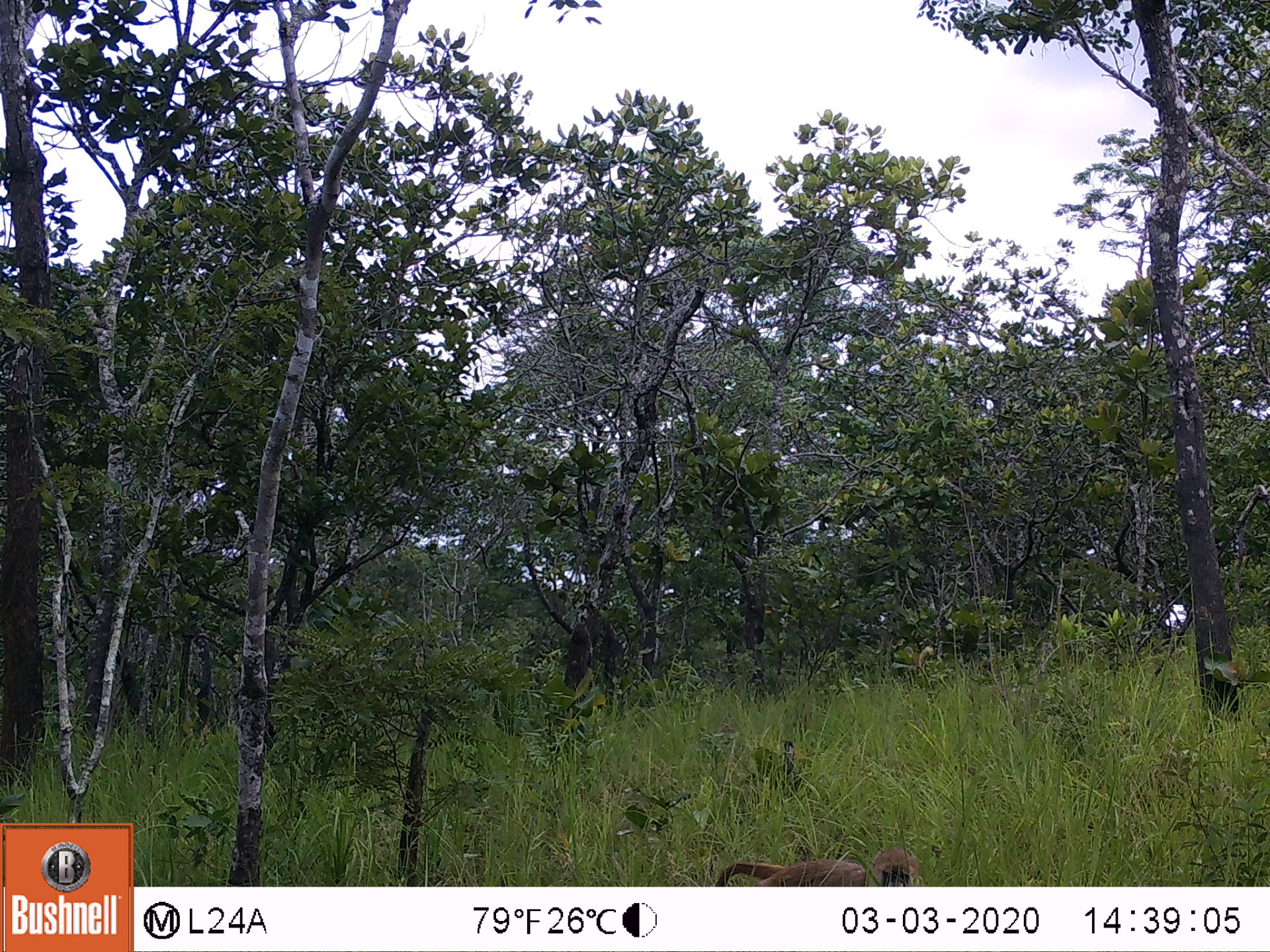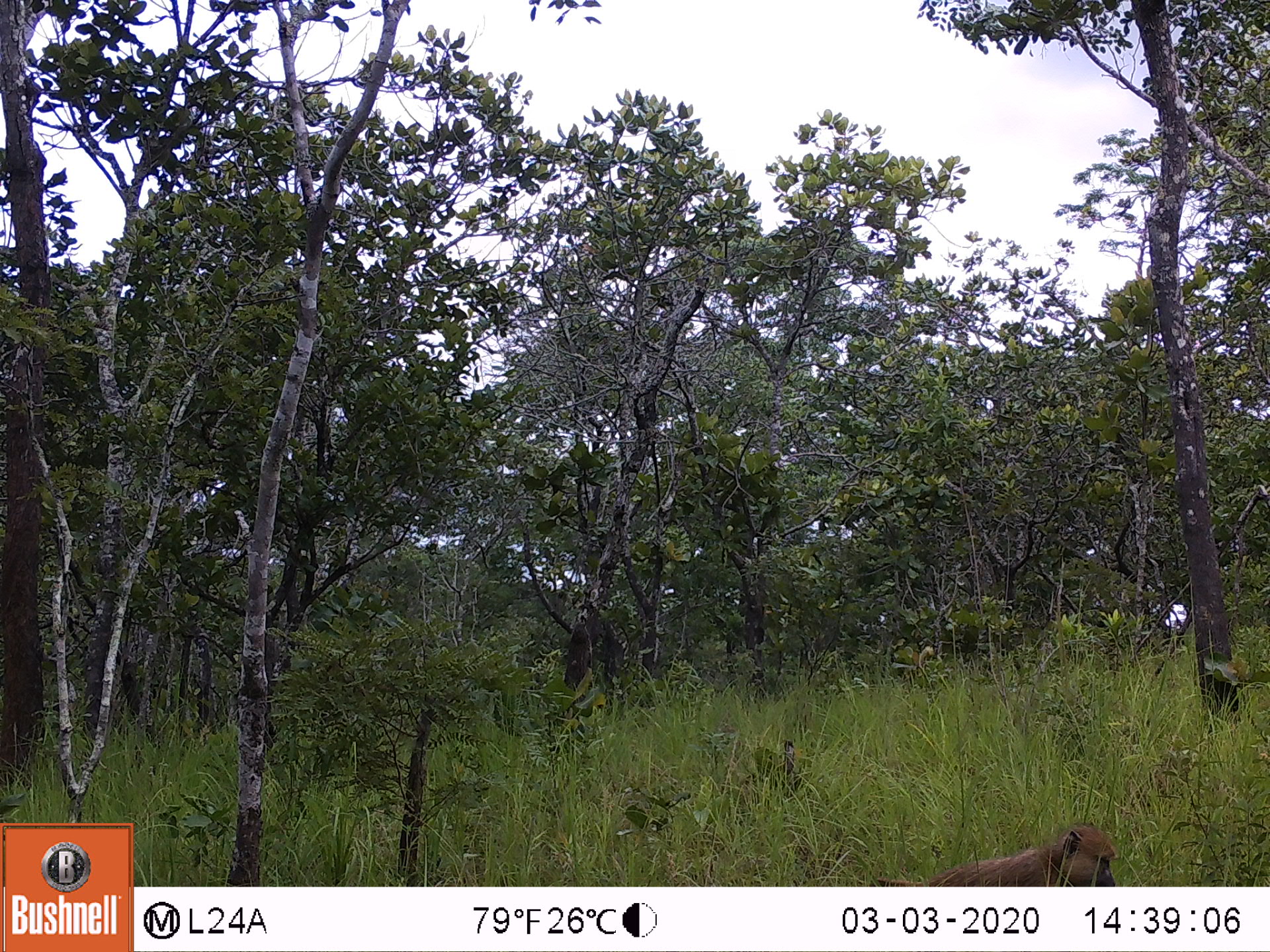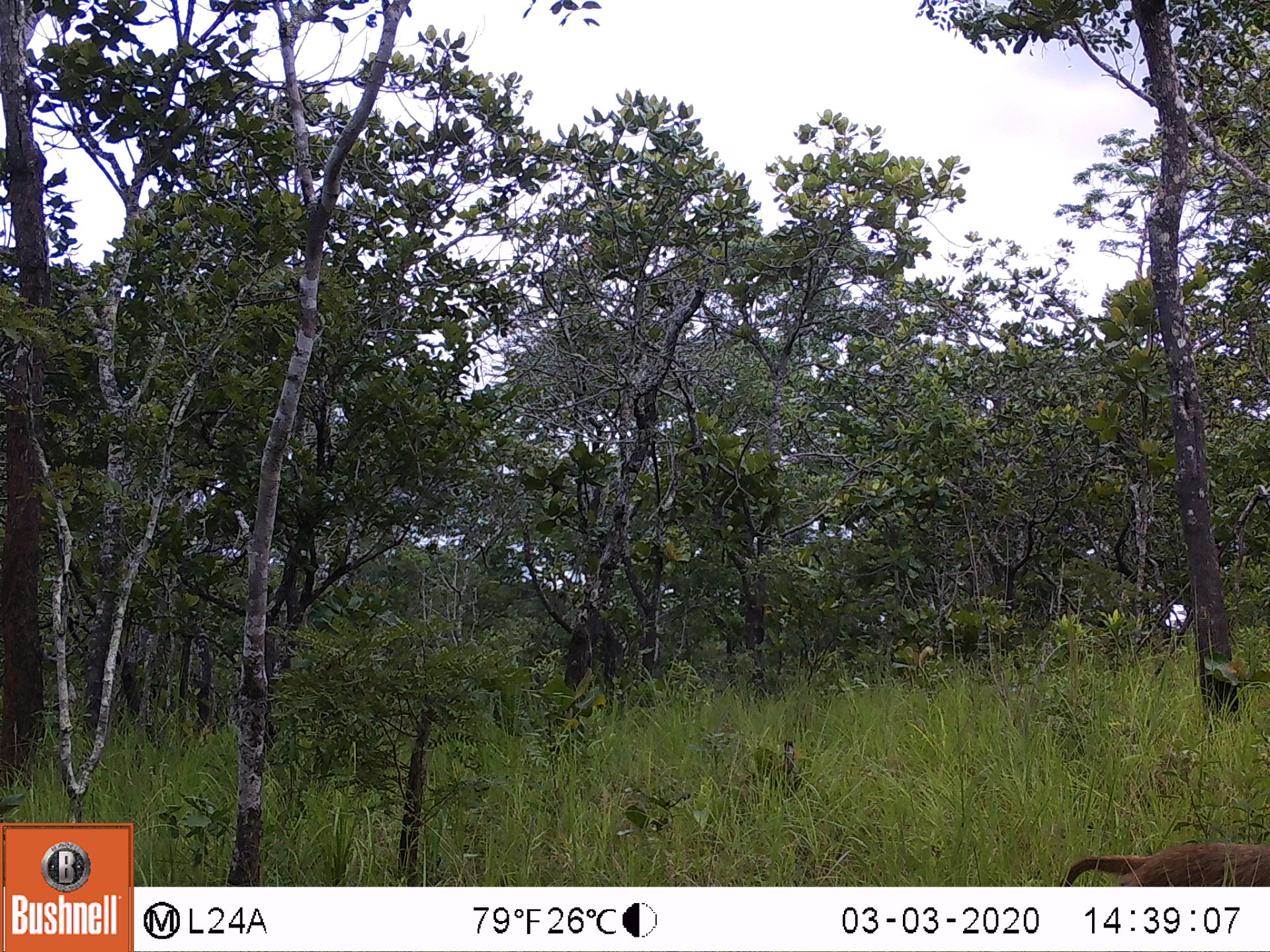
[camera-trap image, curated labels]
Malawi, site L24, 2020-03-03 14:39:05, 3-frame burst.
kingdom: Animalia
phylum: Chordata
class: Mammalia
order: Primates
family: Cercopithecidae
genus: Papio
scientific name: Papio cynocephalus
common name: yellow baboon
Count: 1.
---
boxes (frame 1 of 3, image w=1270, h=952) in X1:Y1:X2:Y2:
yellow baboon: 703:841:922:883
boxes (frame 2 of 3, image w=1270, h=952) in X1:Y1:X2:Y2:
yellow baboon: 921:814:1121:883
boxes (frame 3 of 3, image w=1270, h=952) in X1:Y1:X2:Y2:
yellow baboon: 1060:835:1262:883